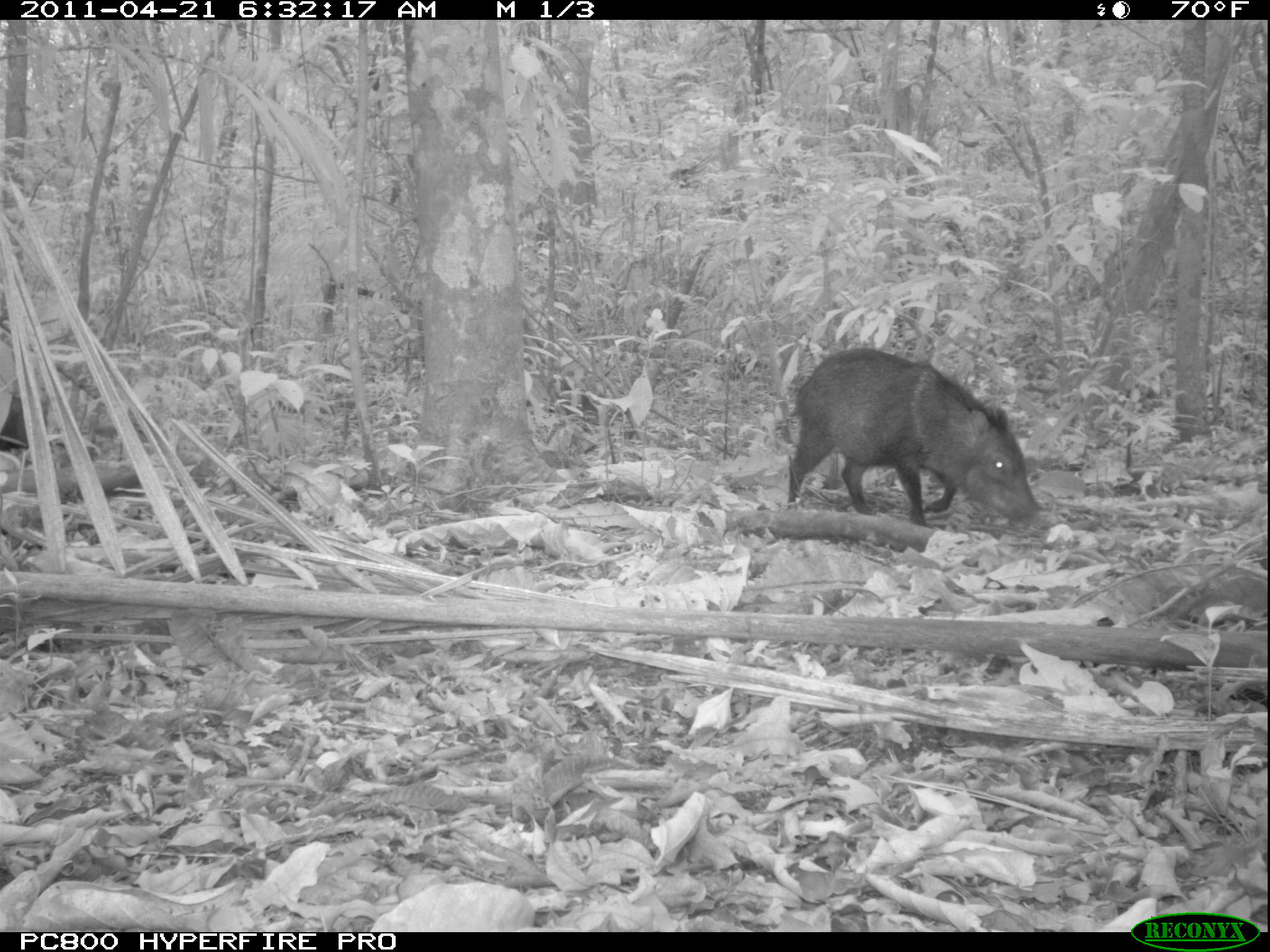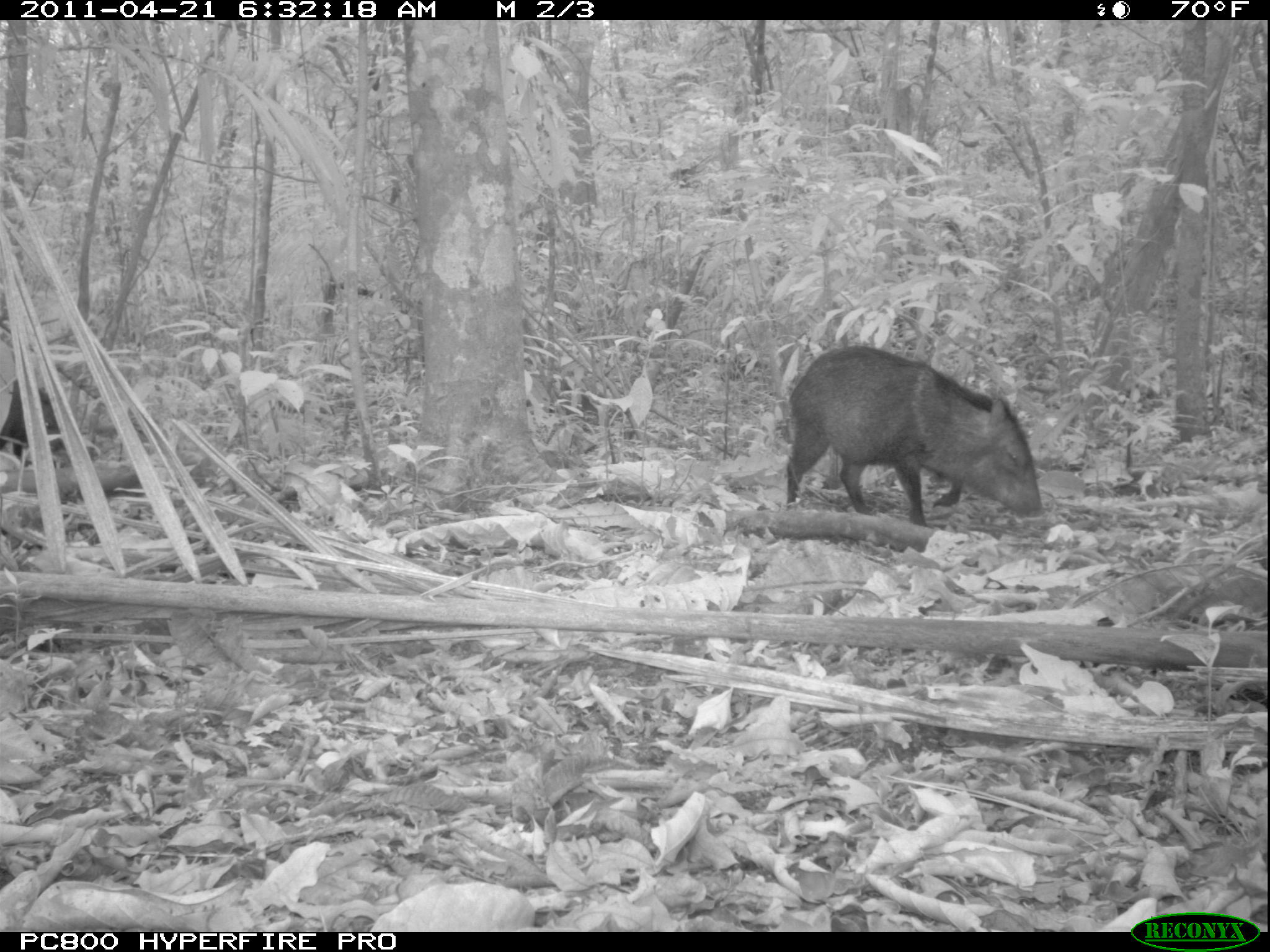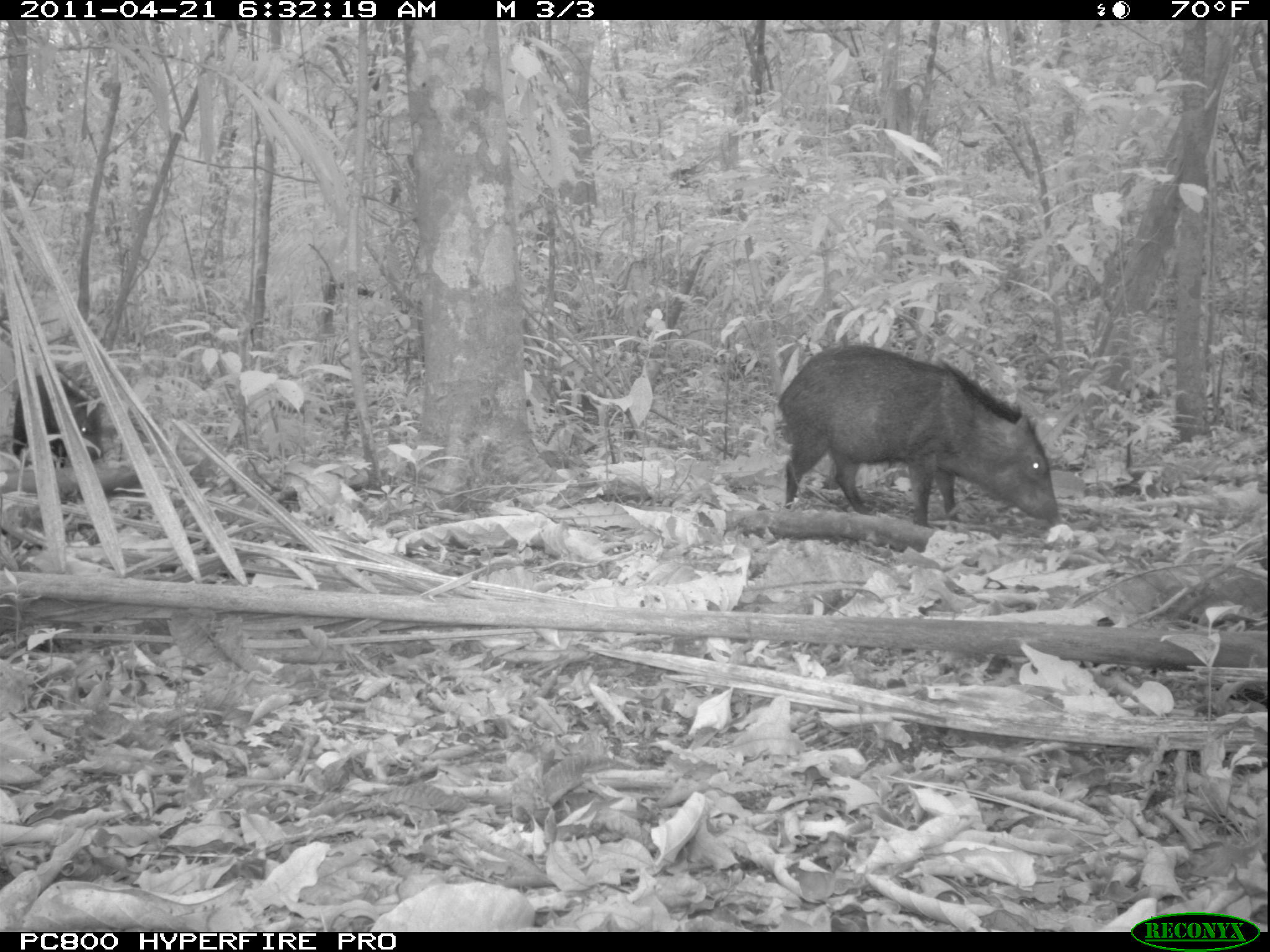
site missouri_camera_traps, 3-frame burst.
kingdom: Animalia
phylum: Chordata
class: Mammalia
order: Artiodactyla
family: Tayassuidae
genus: Pecari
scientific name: Pecari tajacu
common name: collared peccary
Collared peccary (Pecari tajacu). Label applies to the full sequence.